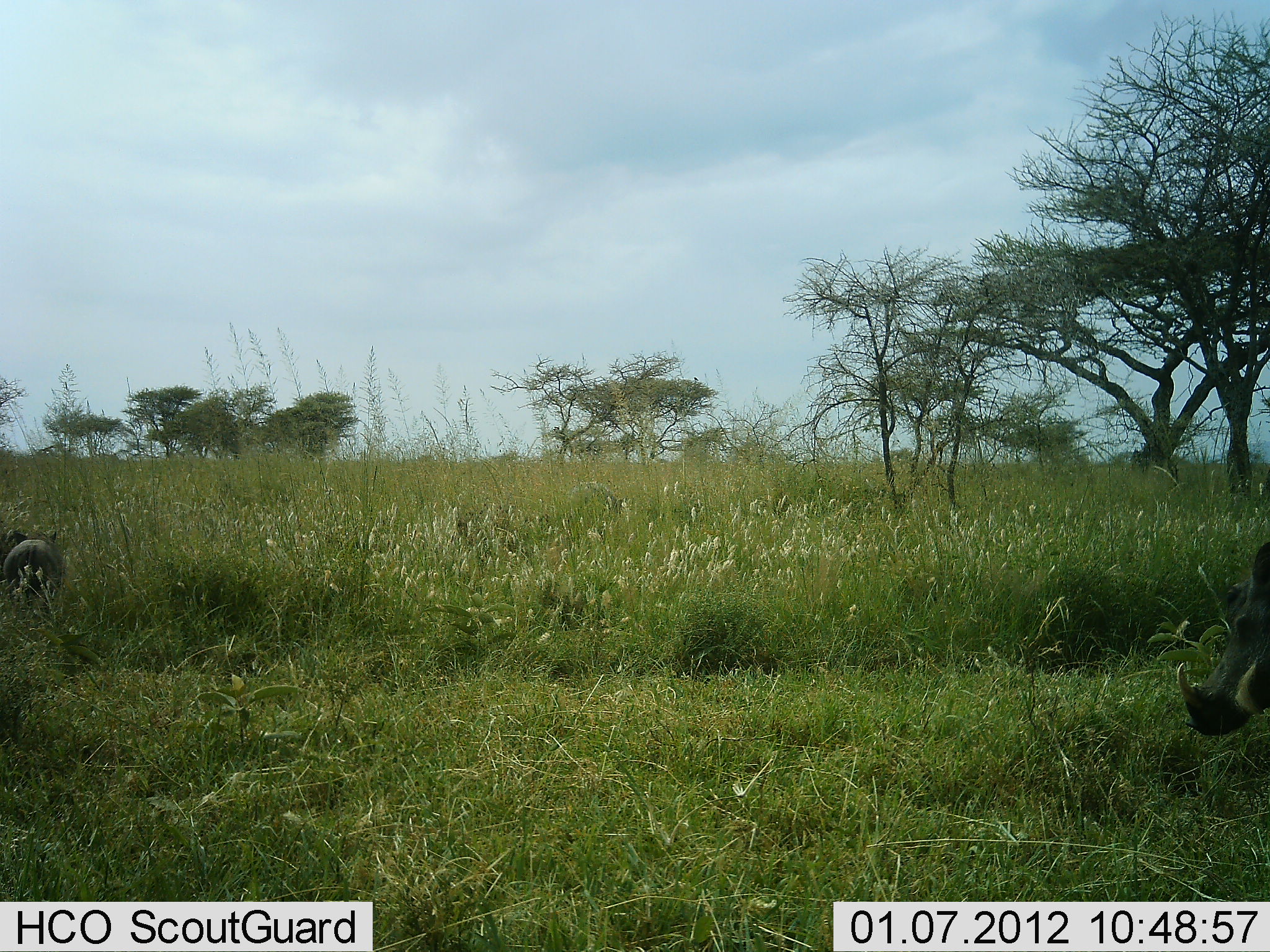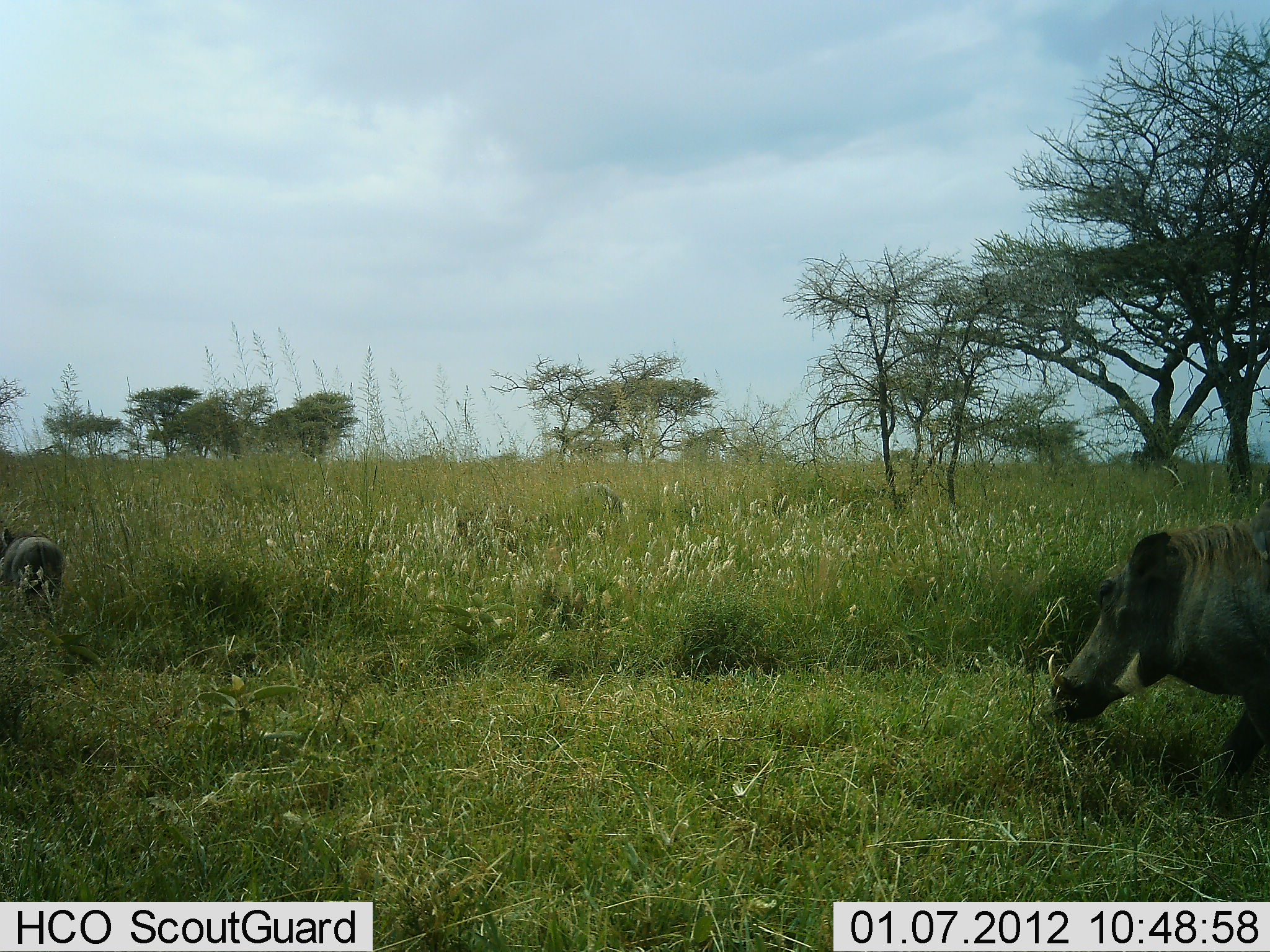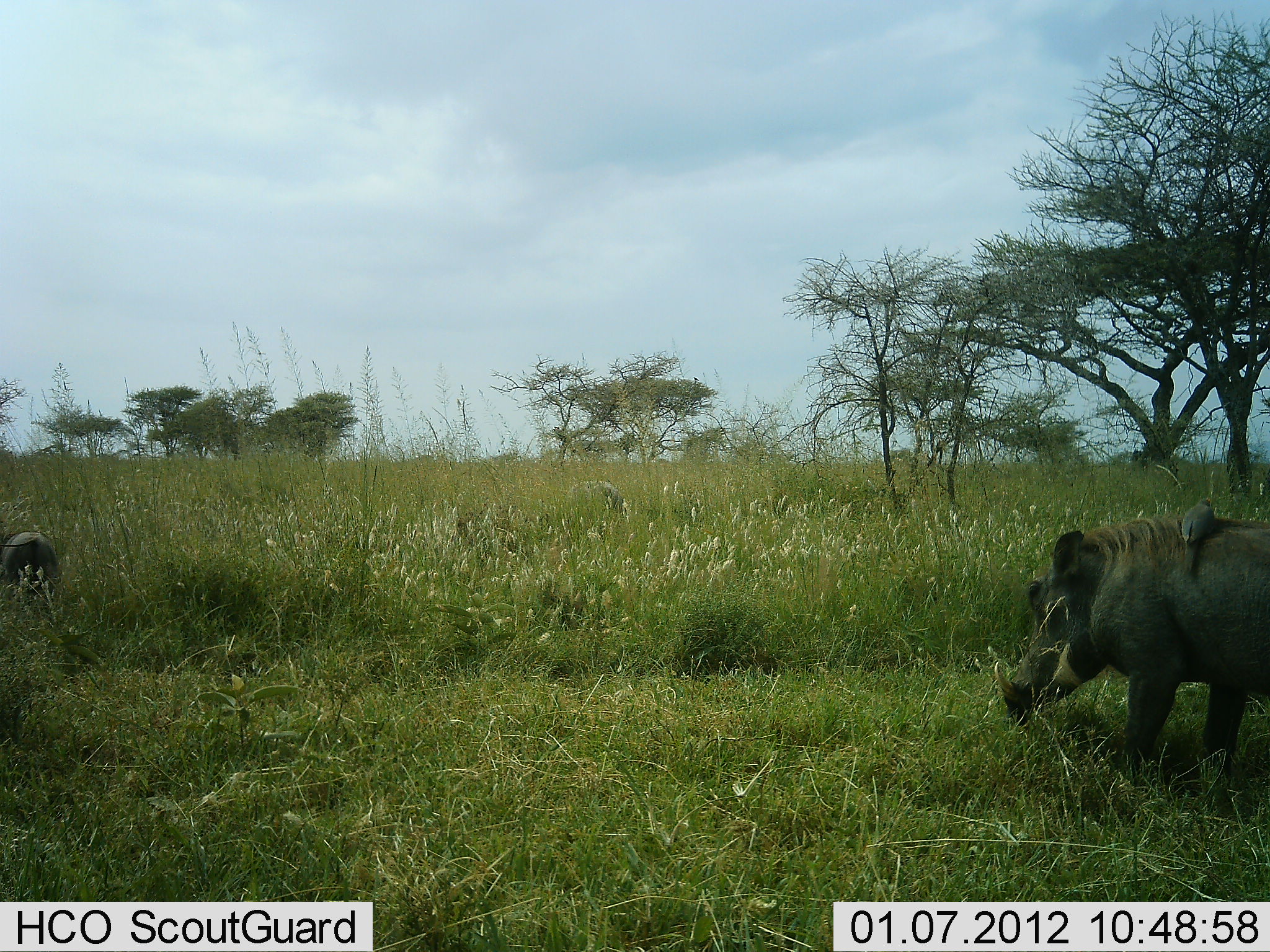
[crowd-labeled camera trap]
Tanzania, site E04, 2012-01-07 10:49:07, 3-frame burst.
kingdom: Animalia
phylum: Chordata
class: Mammalia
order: Artiodactyla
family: Suidae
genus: Phacochoerus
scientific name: Phacochoerus africanus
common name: warthog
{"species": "warthog (Phacochoerus africanus)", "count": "2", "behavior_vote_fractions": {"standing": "14%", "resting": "0%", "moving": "95%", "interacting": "0%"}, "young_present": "0%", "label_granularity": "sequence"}